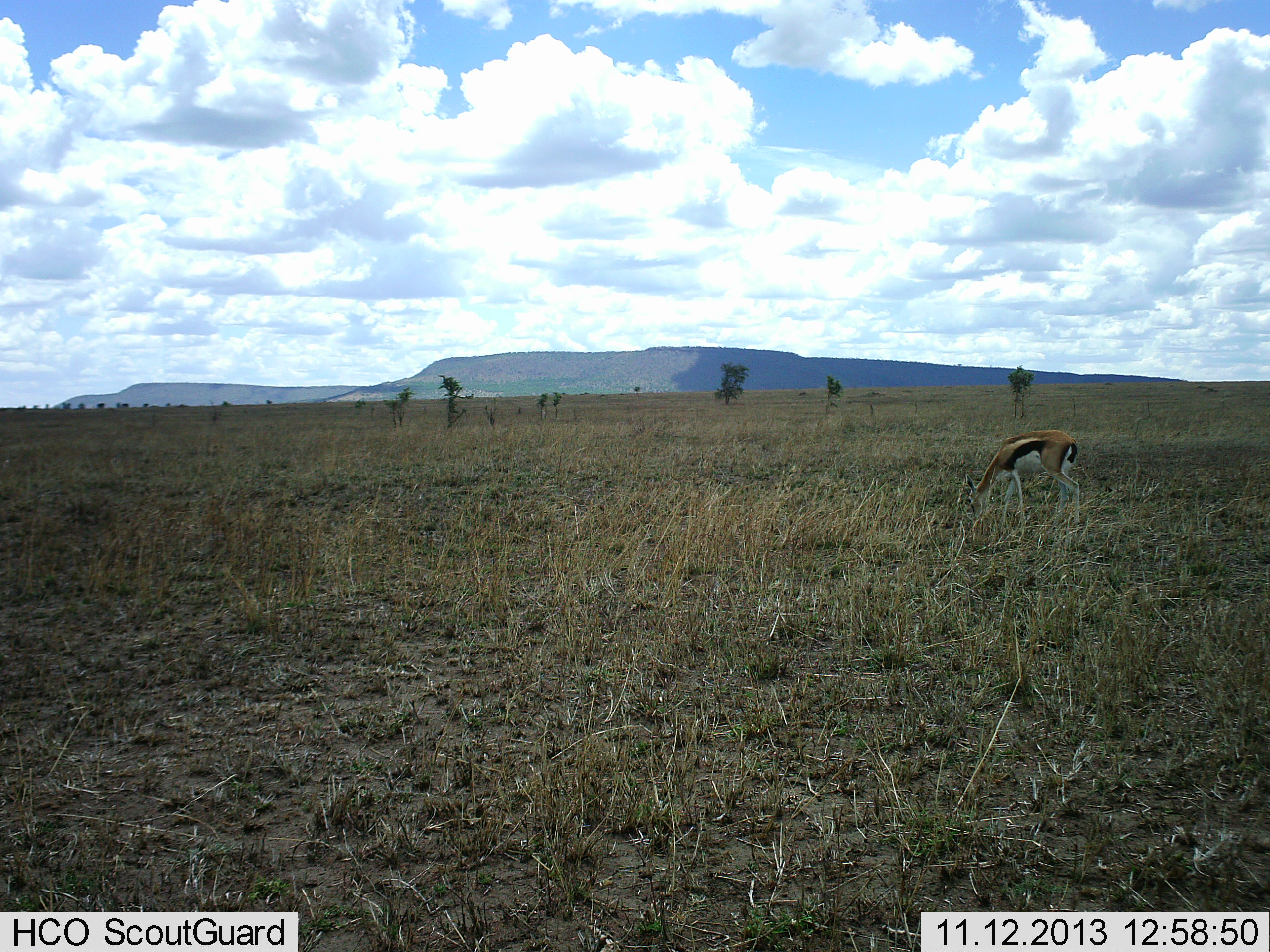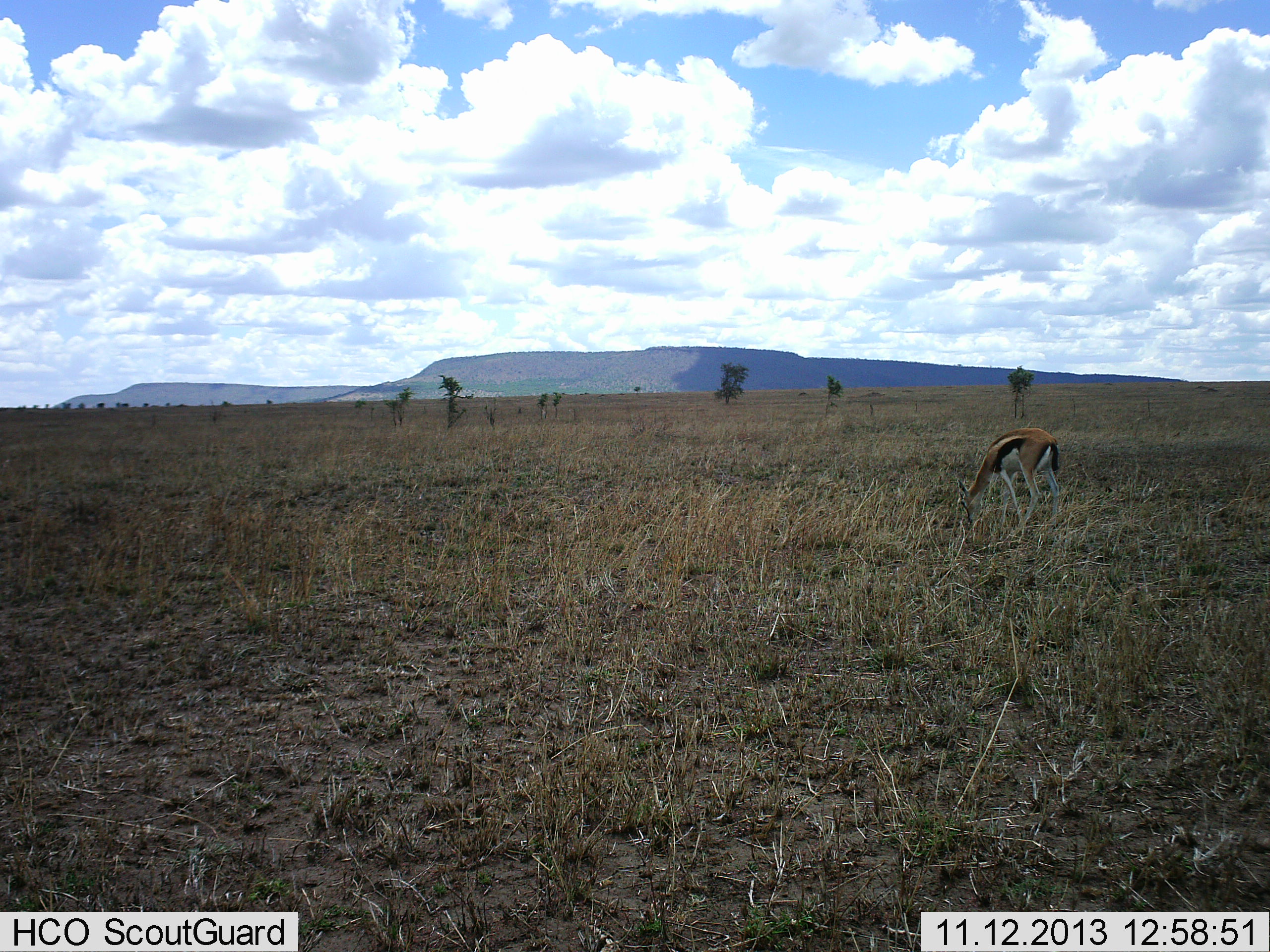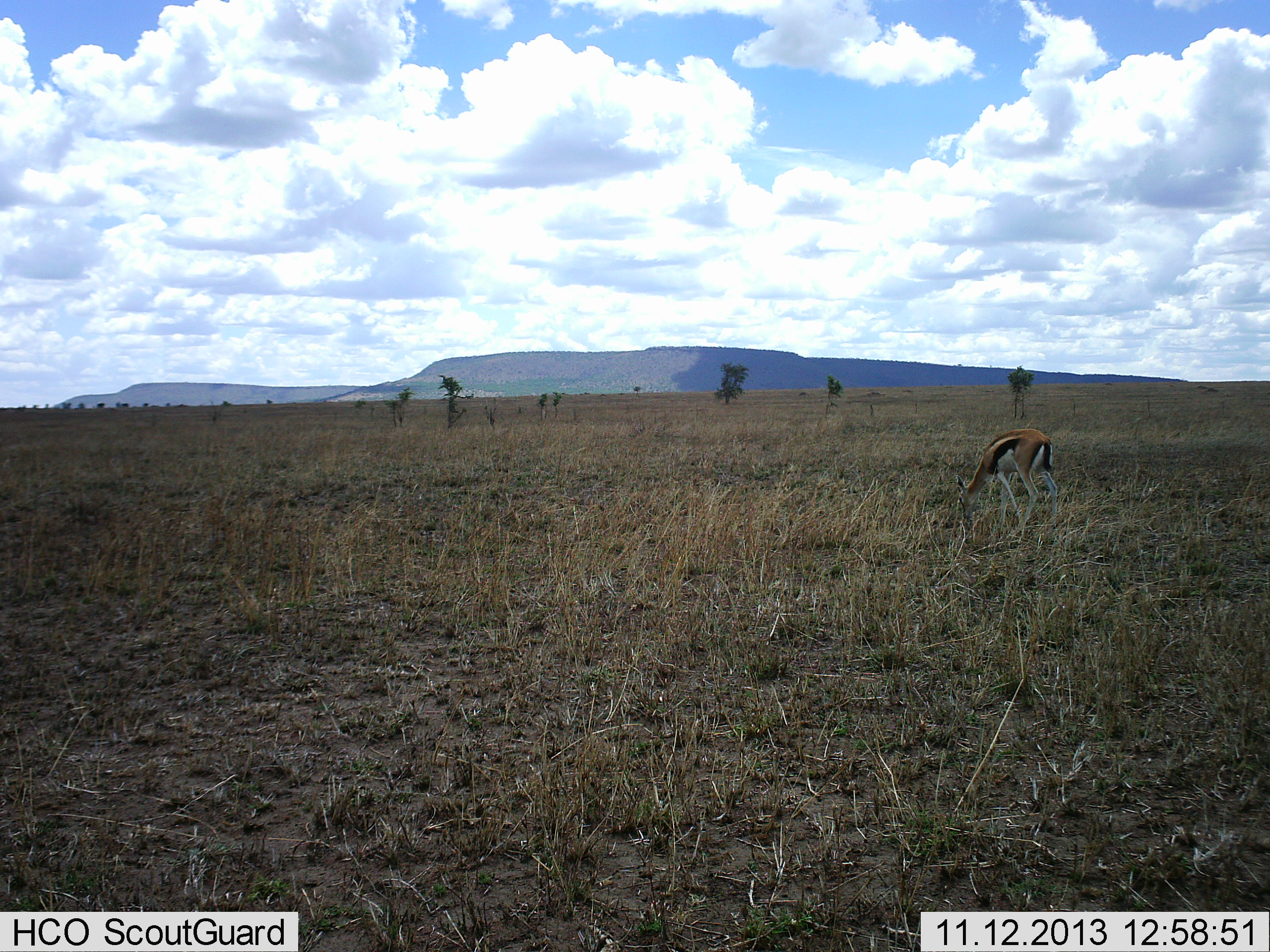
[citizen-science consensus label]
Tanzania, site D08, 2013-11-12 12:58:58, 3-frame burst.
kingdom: Animalia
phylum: Chordata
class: Mammalia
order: Artiodactyla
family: Bovidae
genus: Eudorcas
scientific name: Eudorcas thomsonii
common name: thomson's gazelle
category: gazellethomsons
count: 1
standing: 10%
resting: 0%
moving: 0%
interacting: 0%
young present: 0%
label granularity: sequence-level